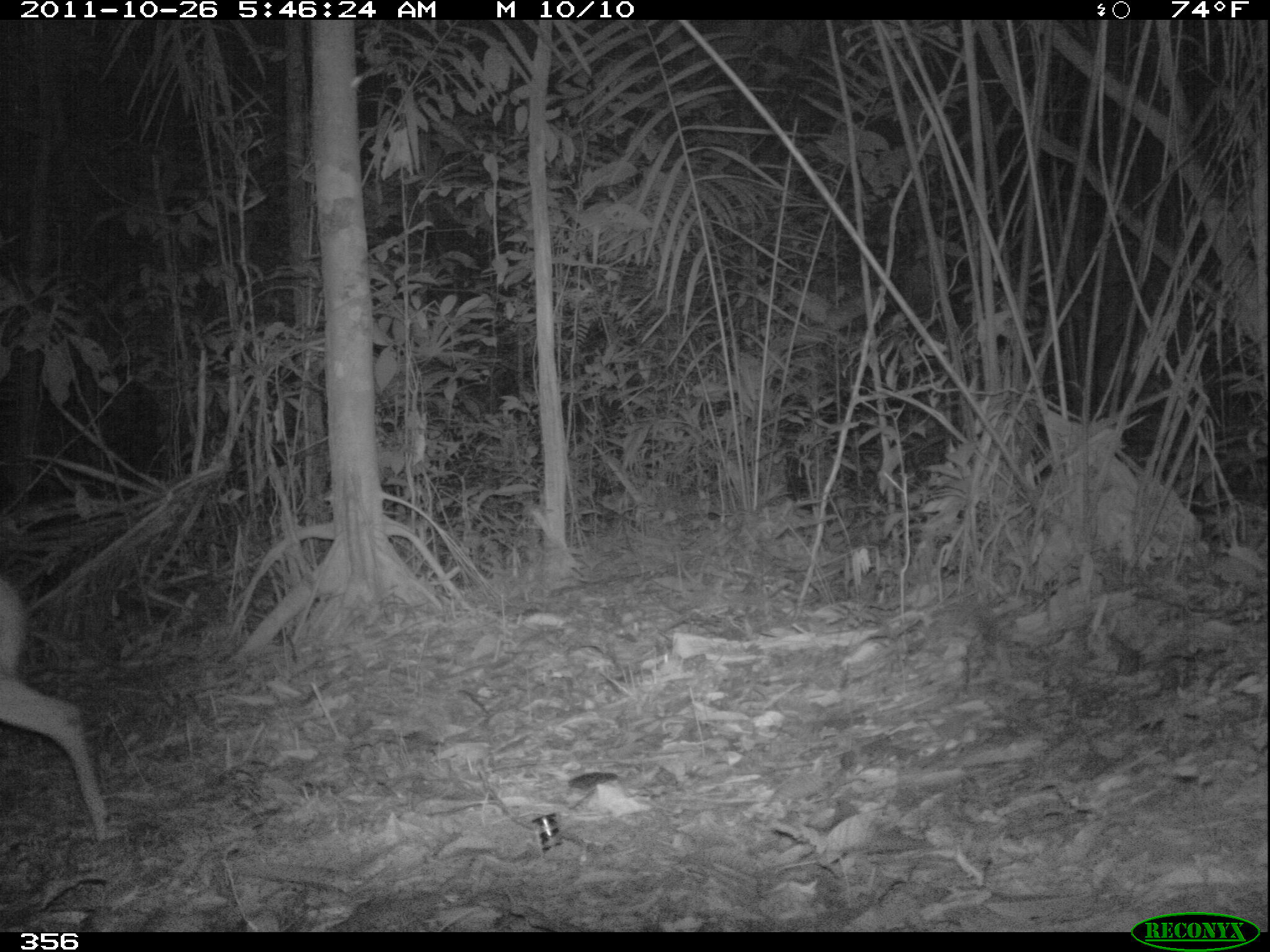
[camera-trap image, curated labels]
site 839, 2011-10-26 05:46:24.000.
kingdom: Animalia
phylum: Chordata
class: Mammalia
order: Artiodactyla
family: Cervidae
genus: Mazama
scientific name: Mazama americana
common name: red brocket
Mazama americana (red brocket).